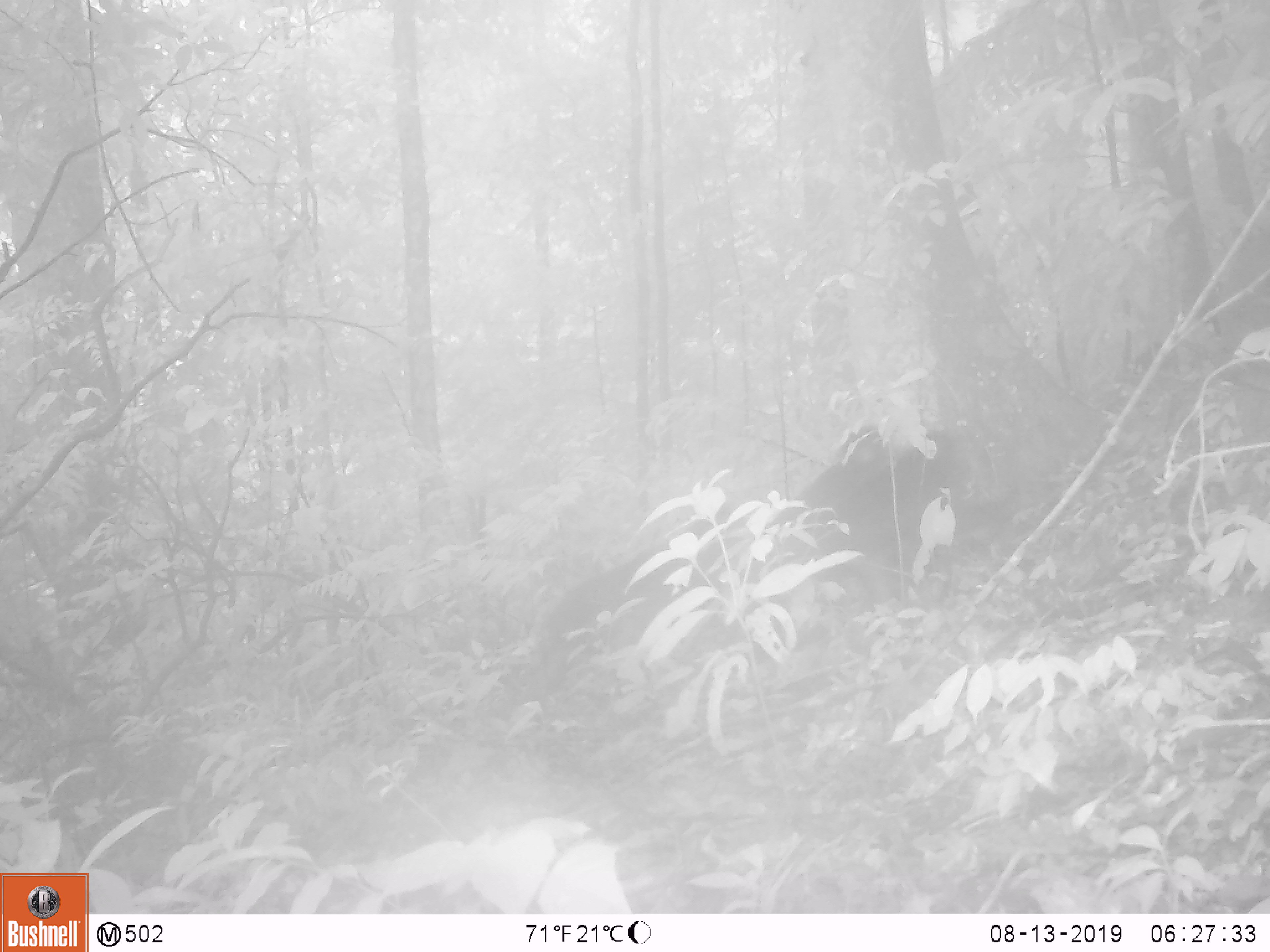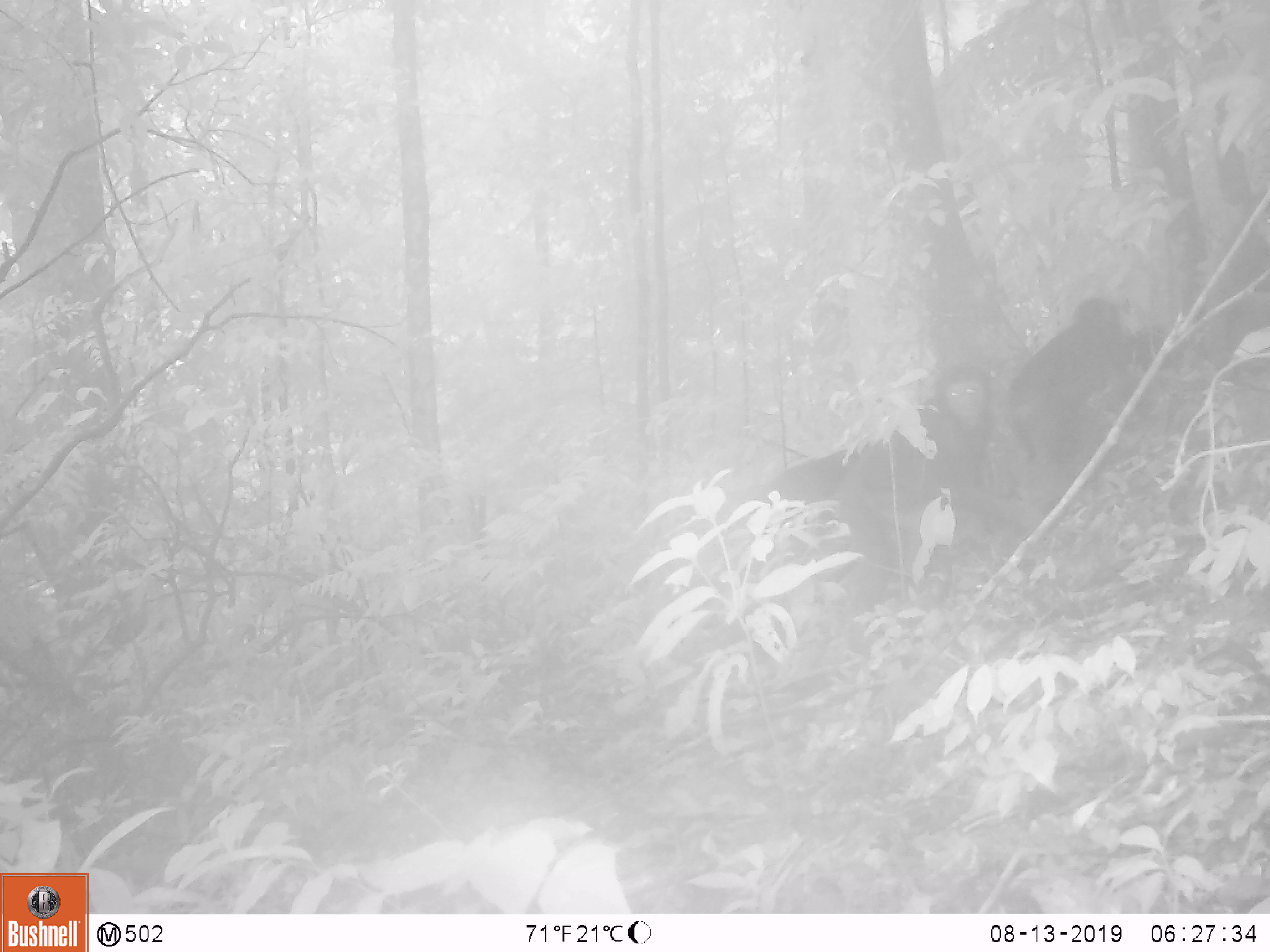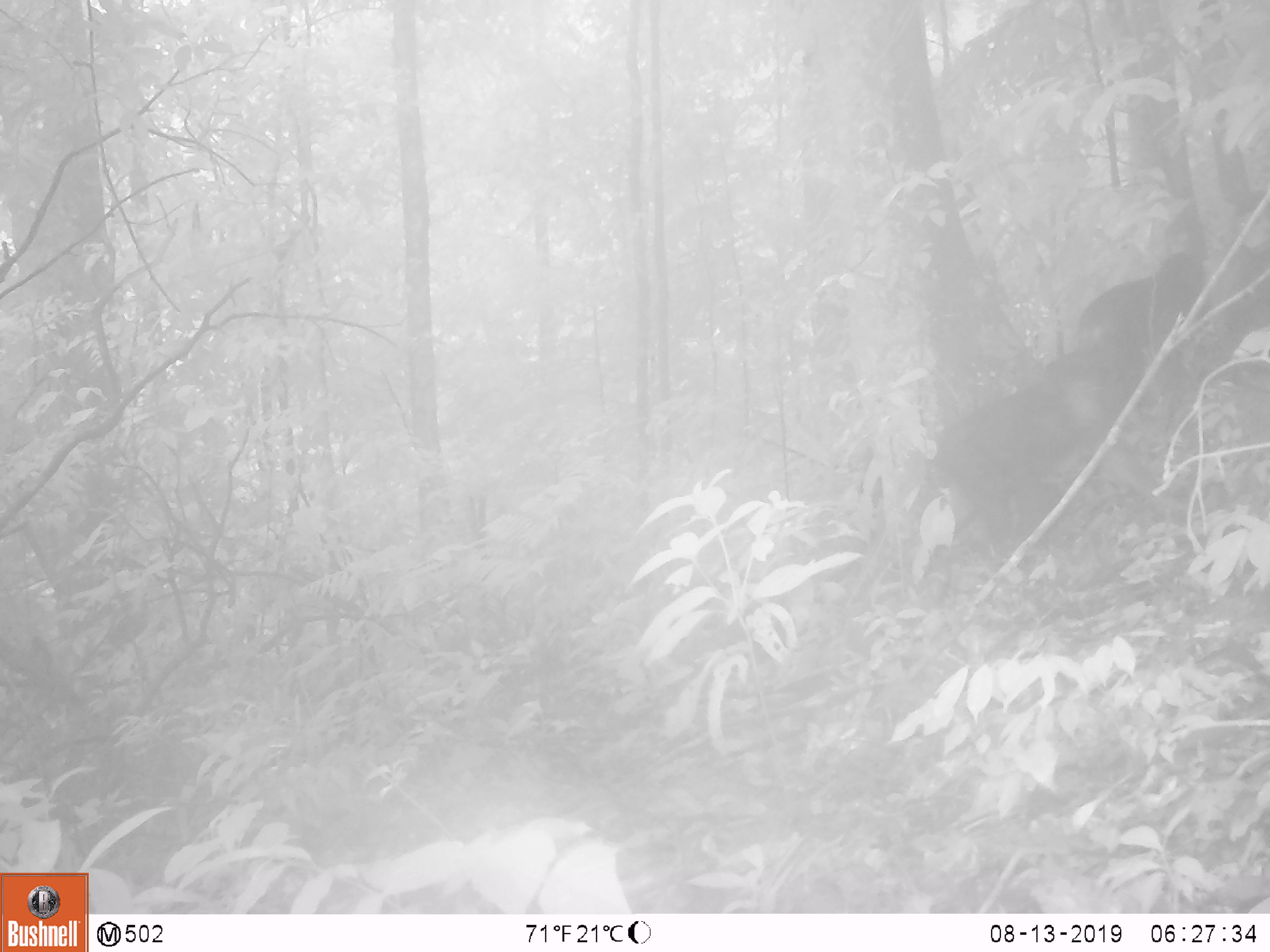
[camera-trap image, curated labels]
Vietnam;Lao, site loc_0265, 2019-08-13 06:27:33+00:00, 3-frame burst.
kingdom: Animalia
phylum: Chordata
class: Mammalia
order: Primates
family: Cercopithecidae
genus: Macaca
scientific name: Macaca arctoides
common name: stump-tailed macaque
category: stump tailed macaque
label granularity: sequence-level